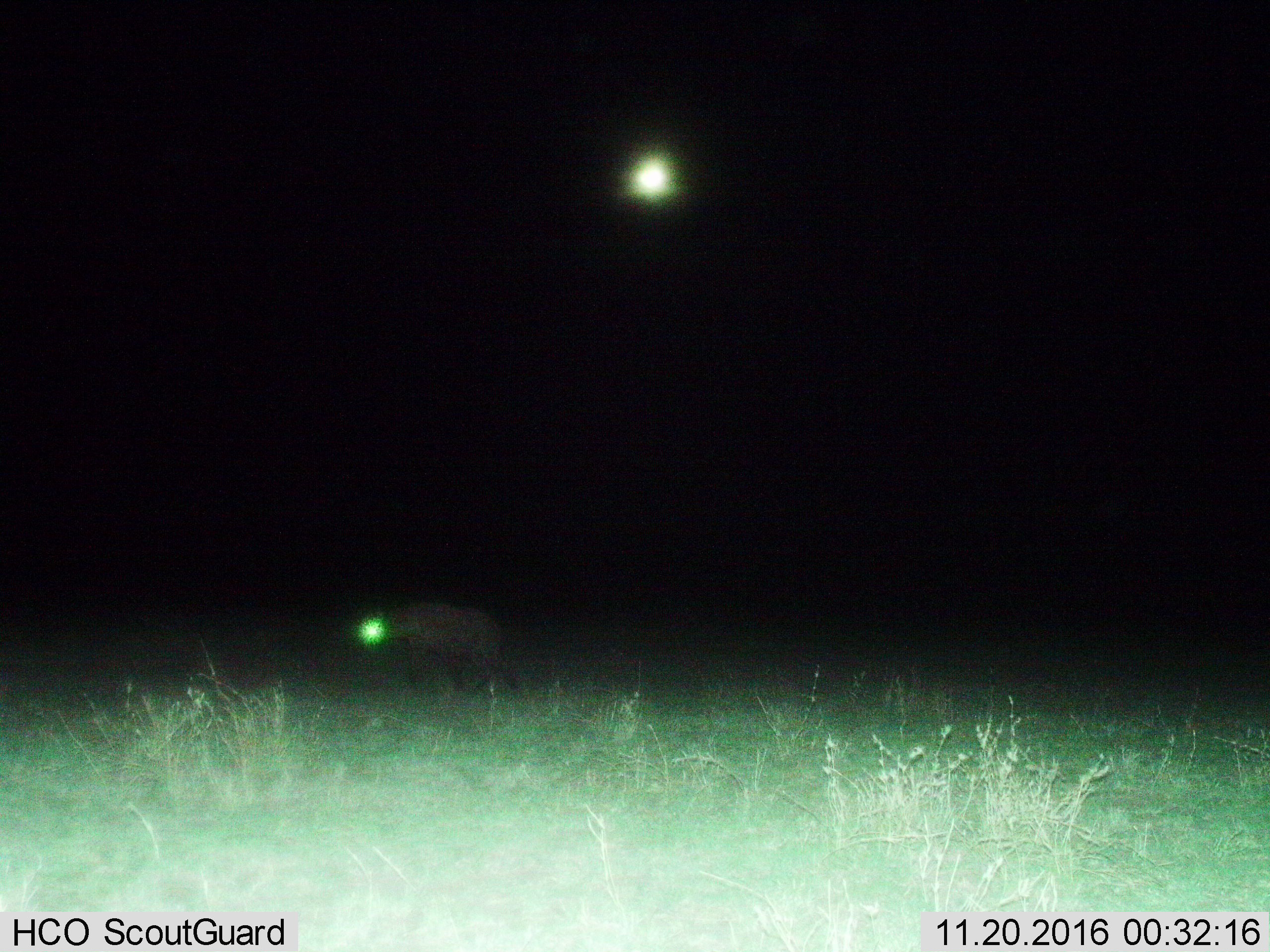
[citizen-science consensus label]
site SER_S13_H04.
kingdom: Animalia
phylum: Chordata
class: Mammalia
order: Carnivora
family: Hyaenidae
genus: Crocuta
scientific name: Crocuta crocuta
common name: spotted hyena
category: hyenaspotted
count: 1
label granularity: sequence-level